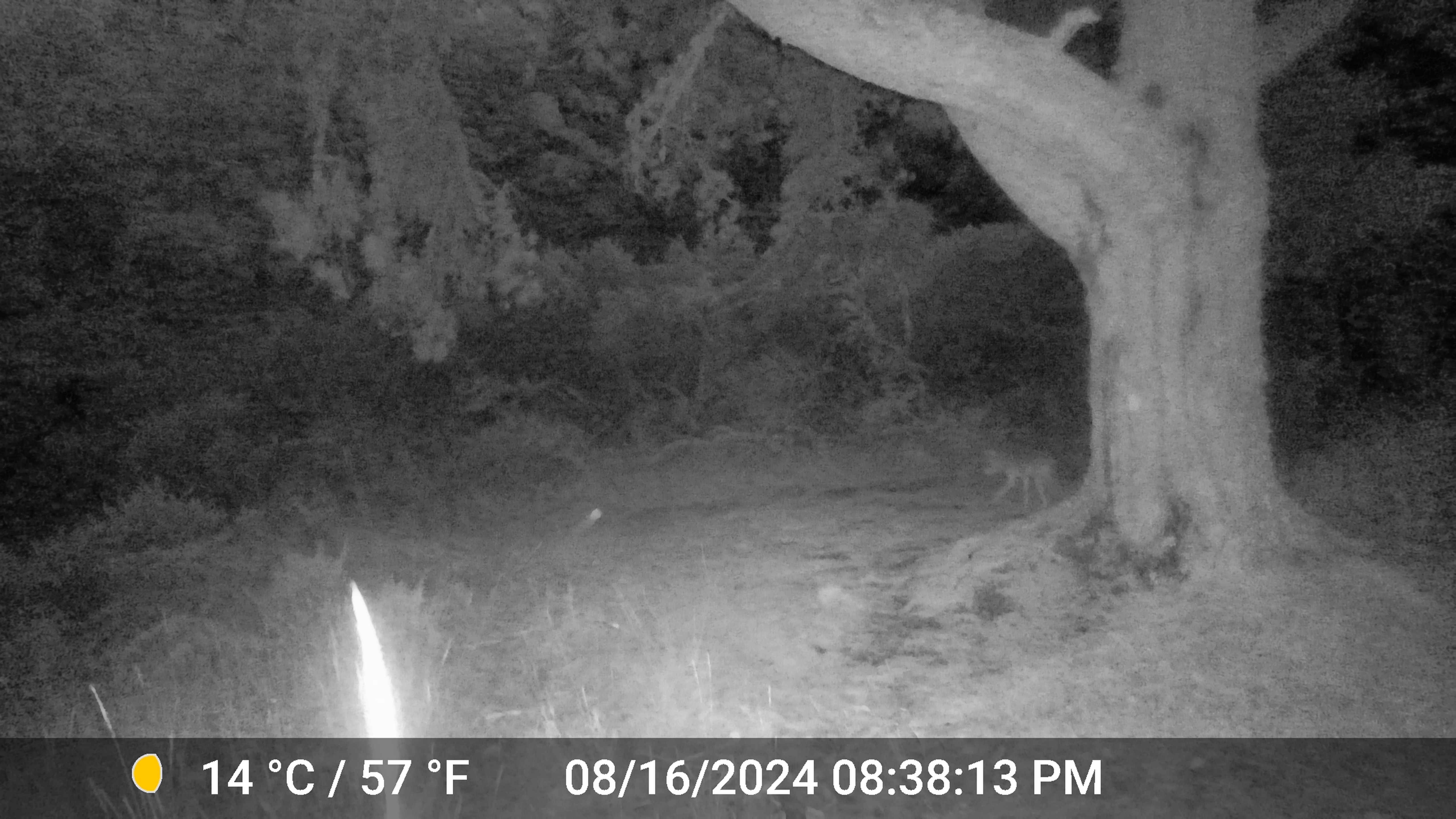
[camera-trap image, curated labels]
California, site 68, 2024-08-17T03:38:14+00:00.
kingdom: Animalia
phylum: Chordata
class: Mammalia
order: Carnivora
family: Canidae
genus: Canis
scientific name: Canis latrans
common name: coyote